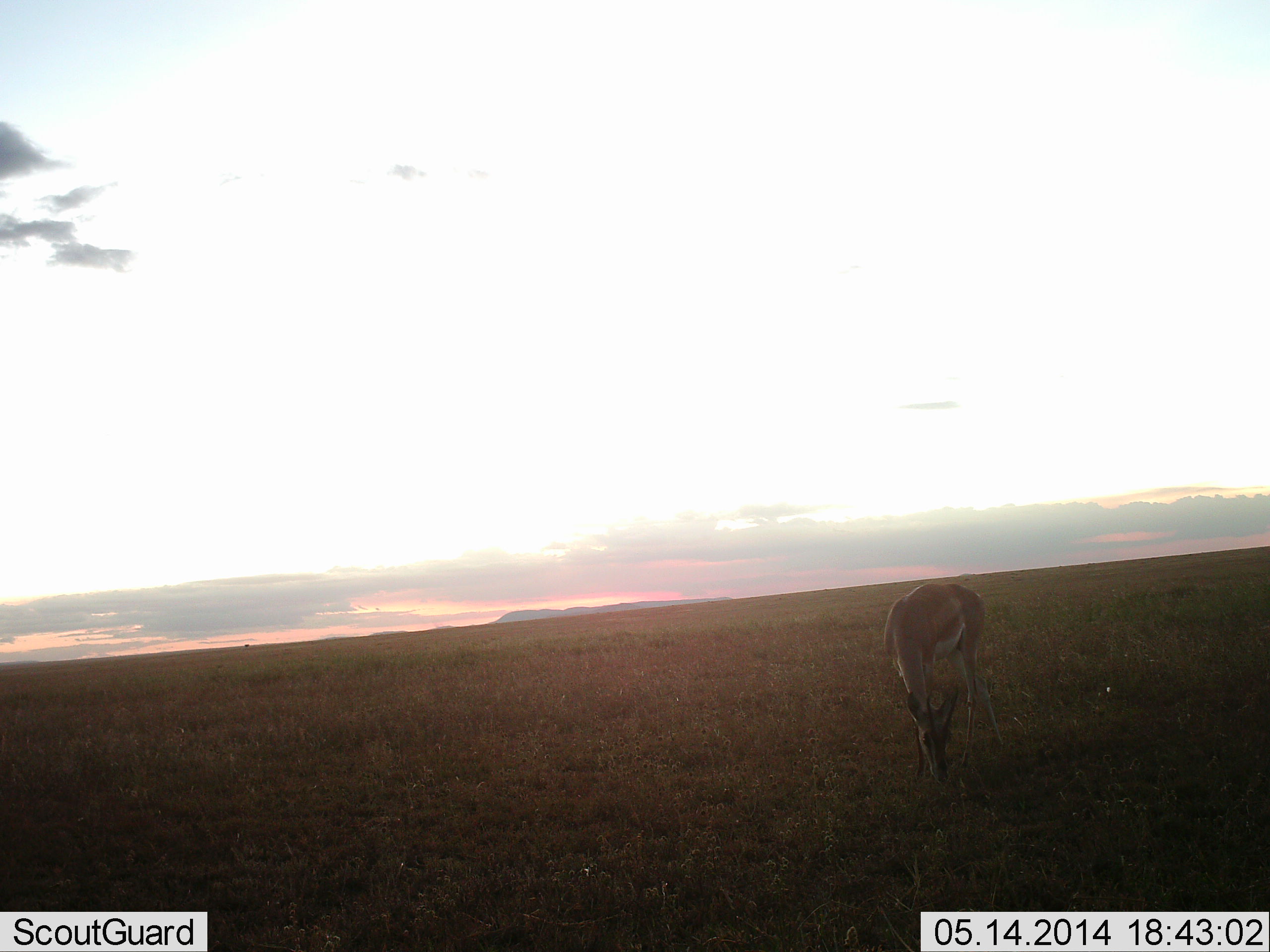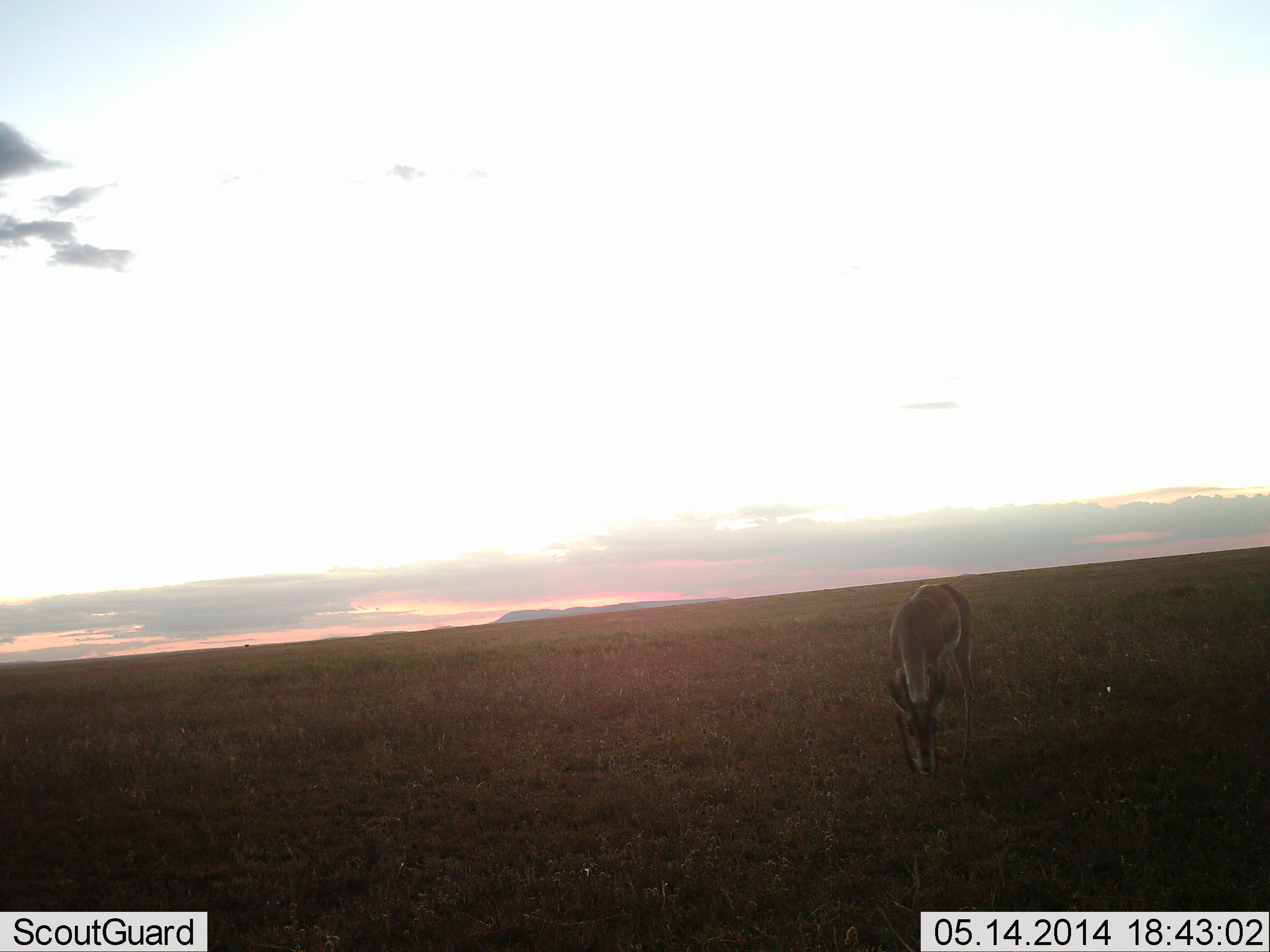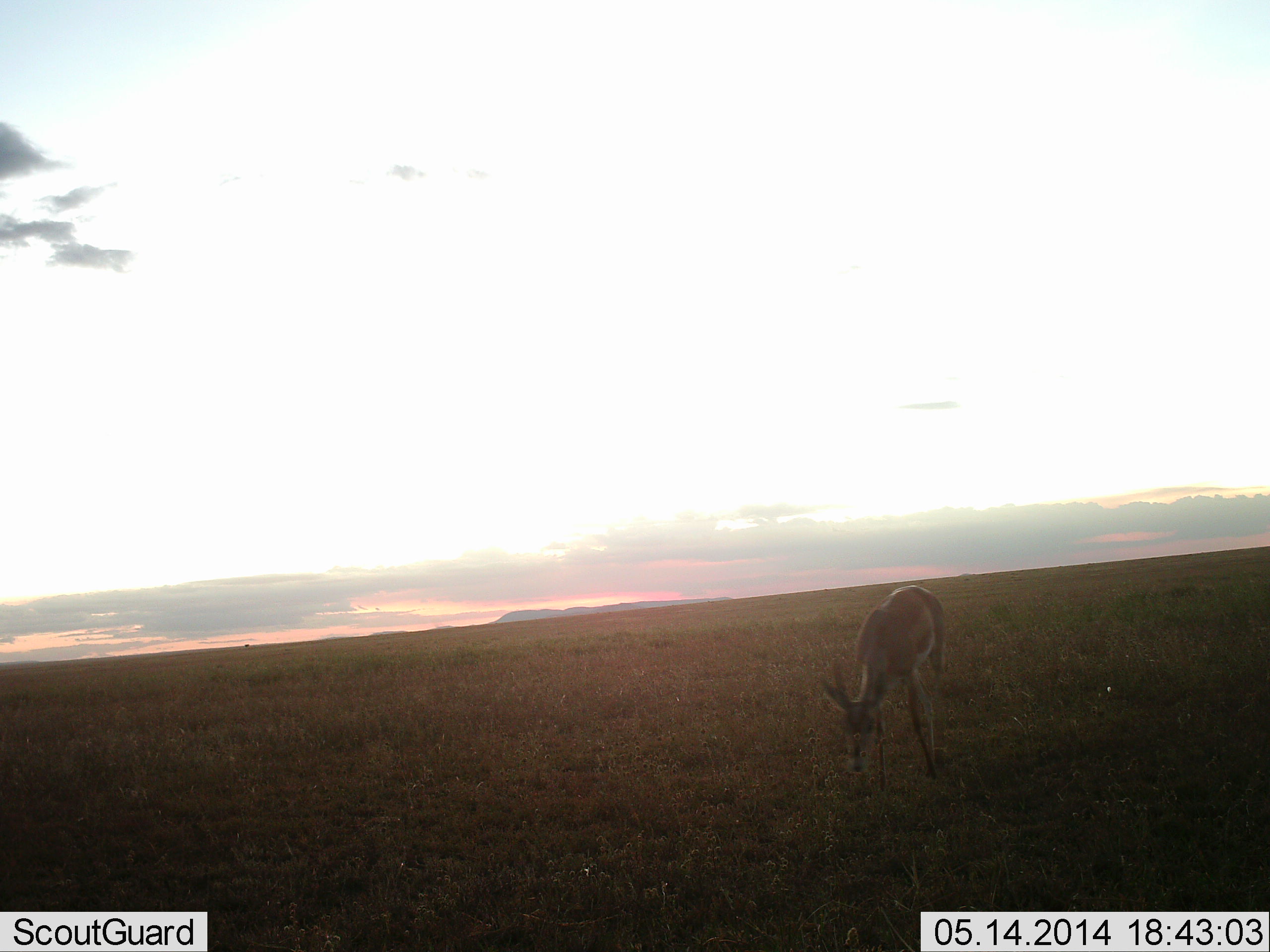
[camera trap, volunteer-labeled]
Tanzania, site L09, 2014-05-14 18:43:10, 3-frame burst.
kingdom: Animalia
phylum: Chordata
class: Mammalia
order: Artiodactyla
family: Bovidae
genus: Nanger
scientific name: Nanger granti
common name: grant's gazelle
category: gazellegrants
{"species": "gazellegrants (grant's gazelle) (Nanger granti)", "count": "1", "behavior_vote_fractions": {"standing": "11%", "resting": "0%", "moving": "0%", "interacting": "0%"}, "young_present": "0%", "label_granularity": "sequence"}